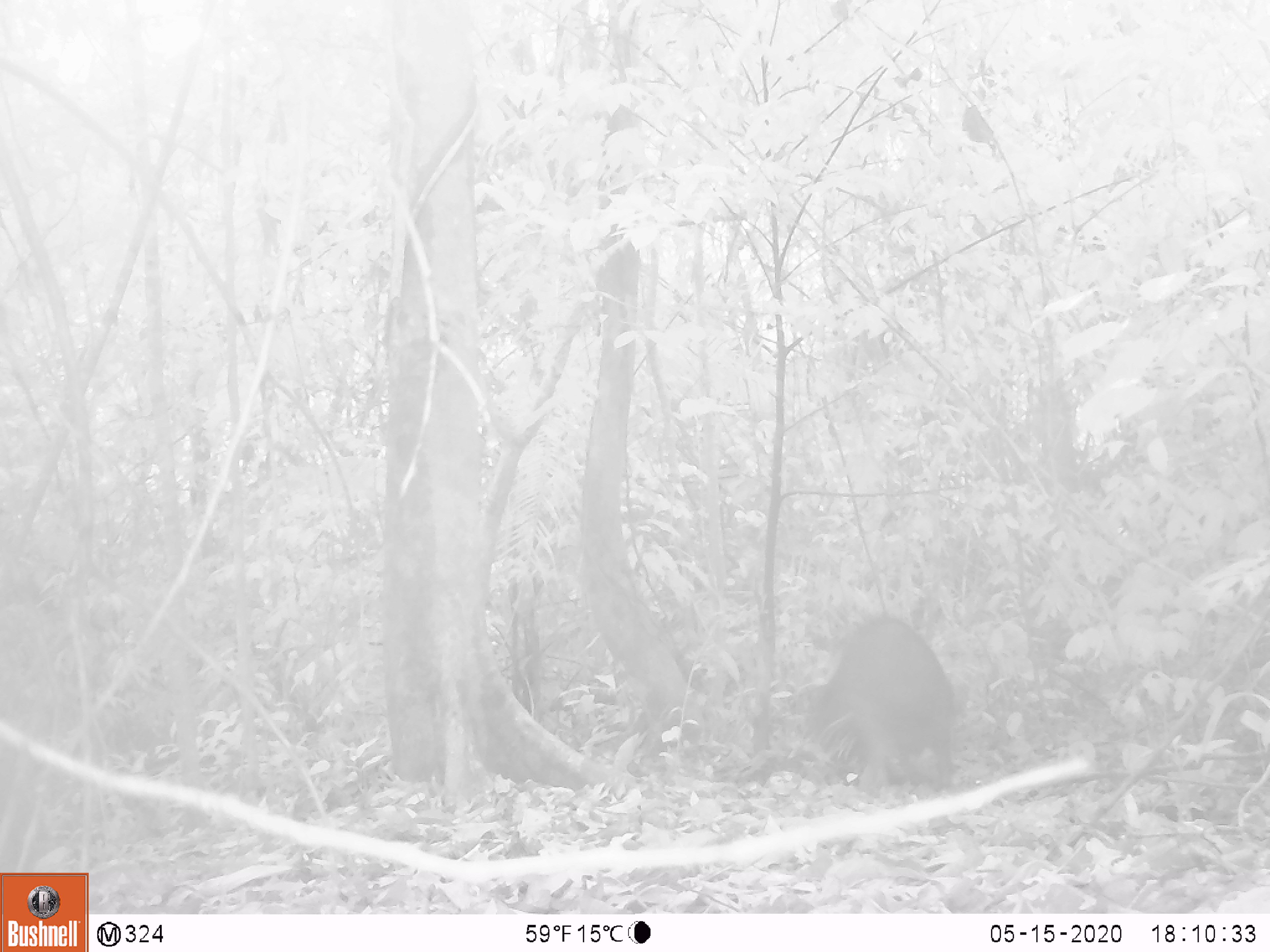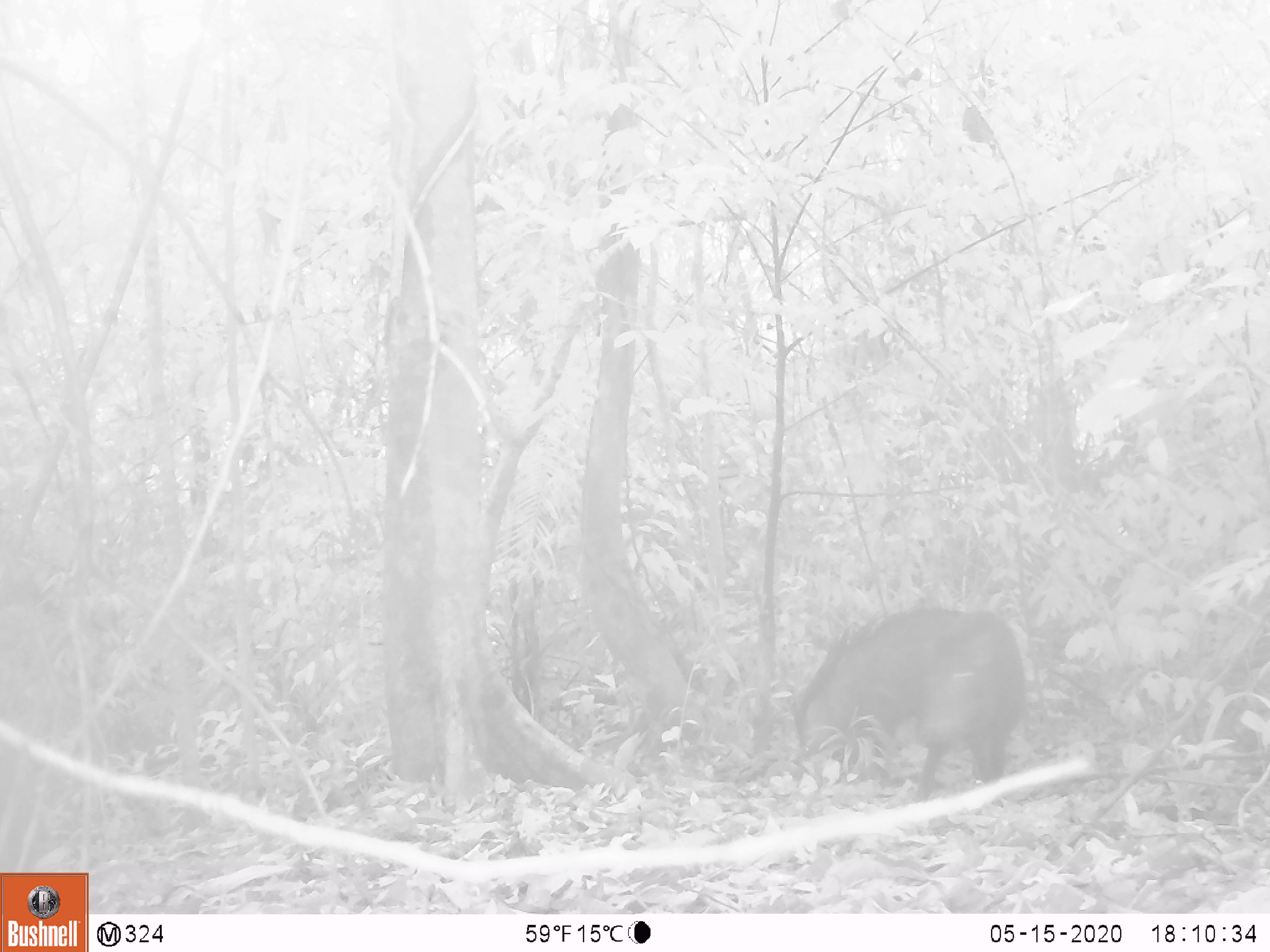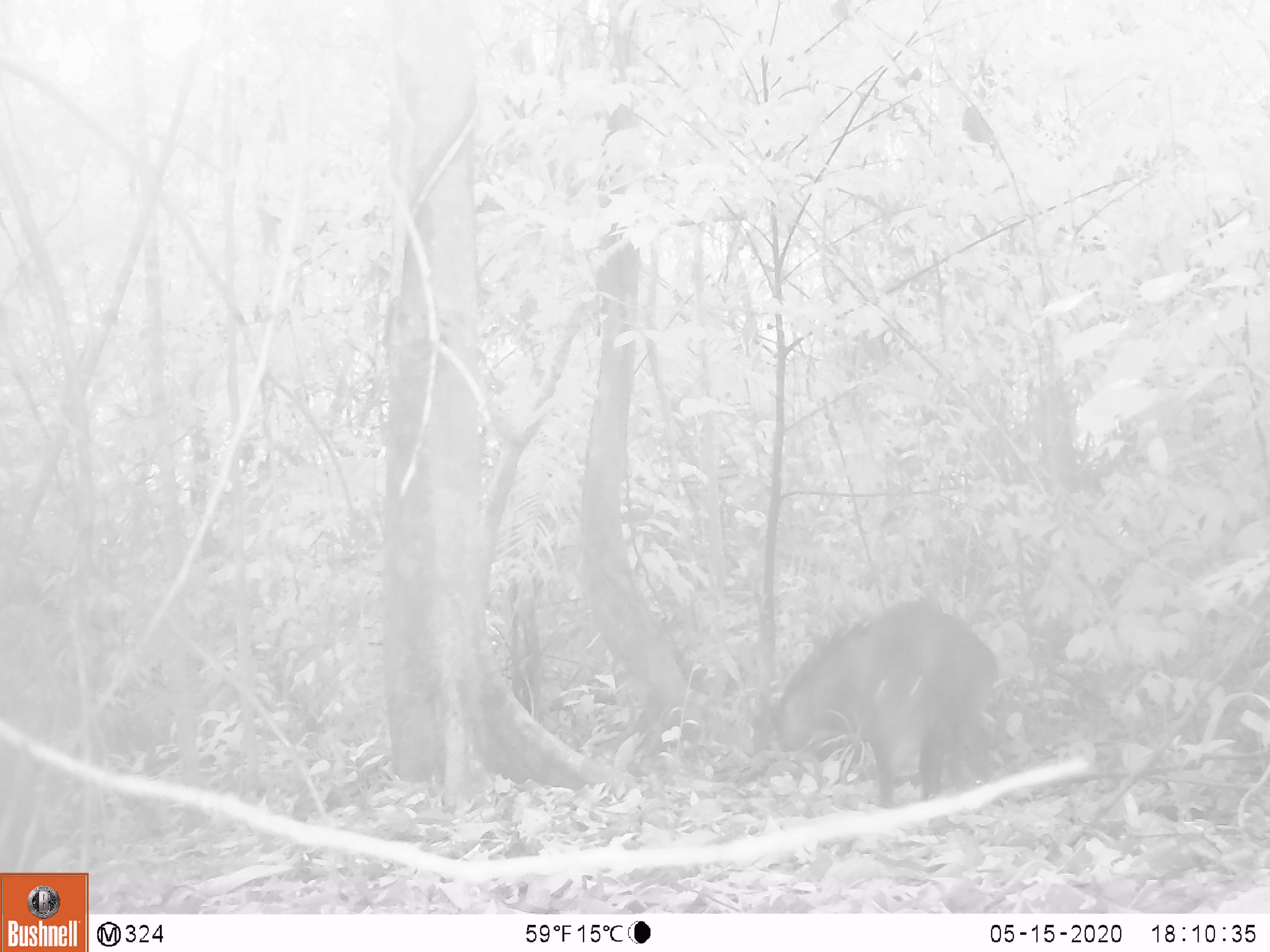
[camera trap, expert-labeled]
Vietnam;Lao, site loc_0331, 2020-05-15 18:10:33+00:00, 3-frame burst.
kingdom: Animalia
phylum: Chordata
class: Mammalia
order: Artiodactyla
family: Suidae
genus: Sus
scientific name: Sus scrofa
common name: eurasian wild pig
Eurasian wild pig (Sus scrofa). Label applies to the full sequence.